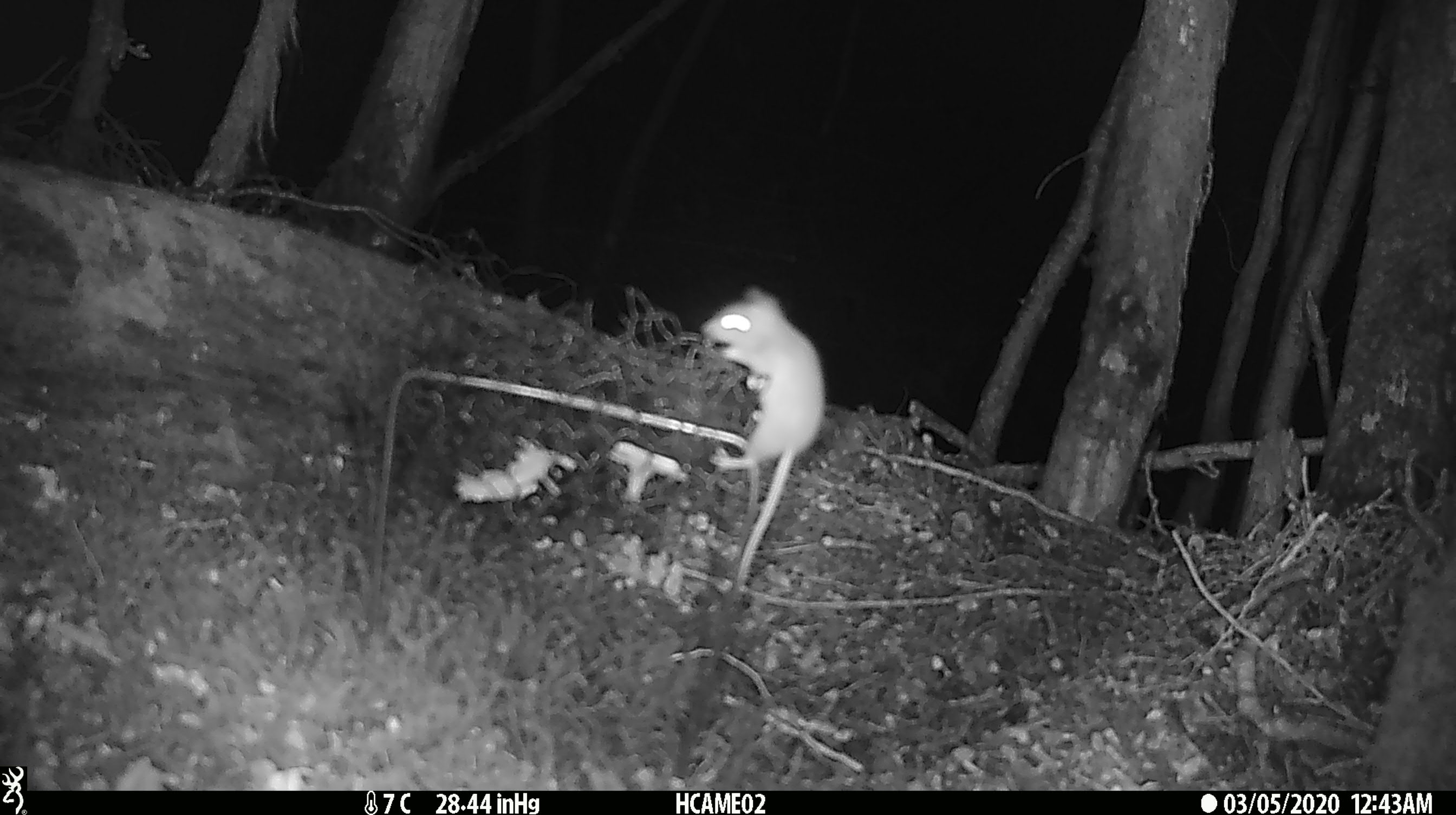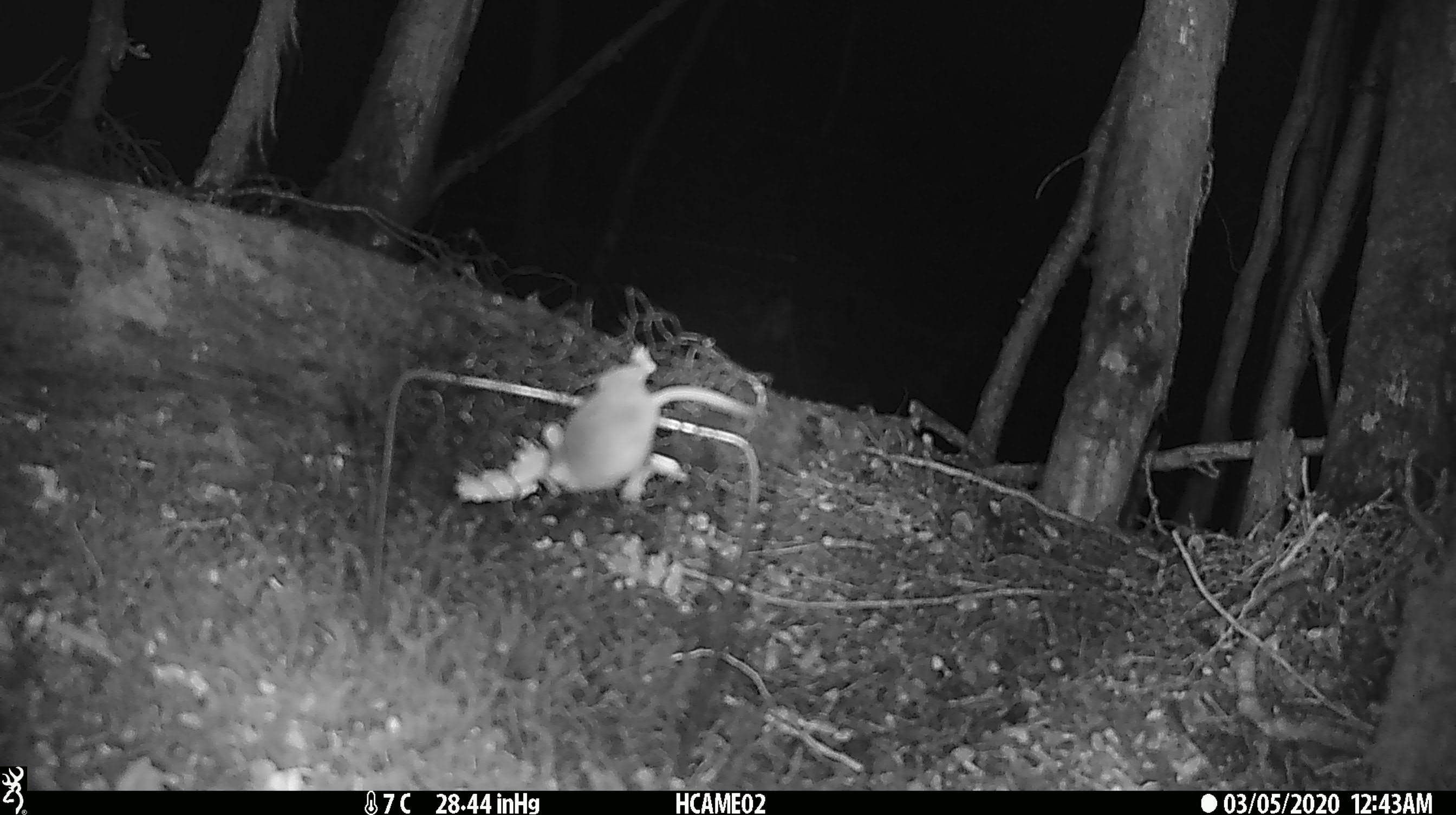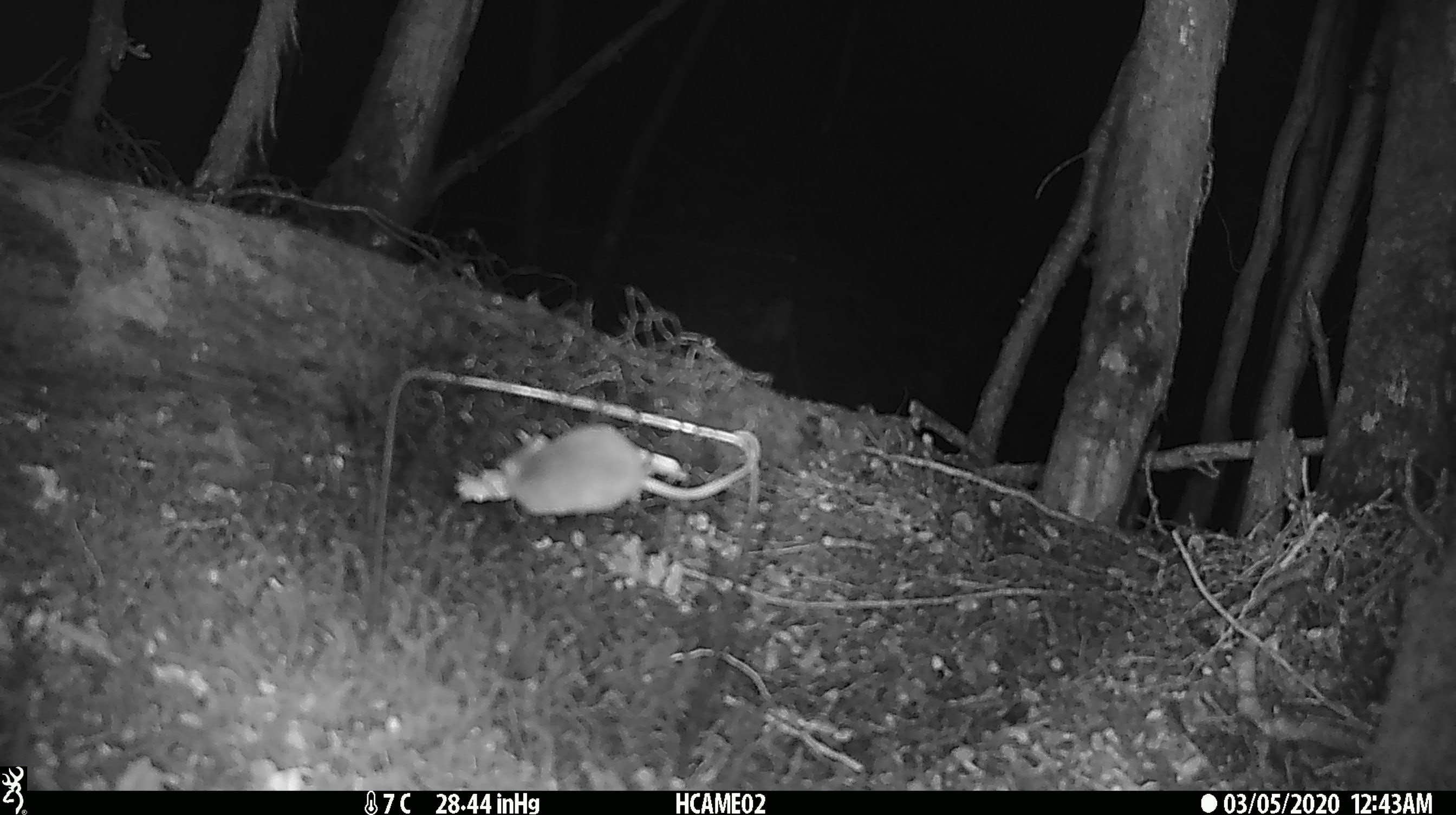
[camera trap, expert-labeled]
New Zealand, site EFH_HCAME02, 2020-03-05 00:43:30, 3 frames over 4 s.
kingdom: Animalia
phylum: Chordata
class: Mammalia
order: Rodentia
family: Muridae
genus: Mus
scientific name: Mus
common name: mouse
Mouse (Mus).